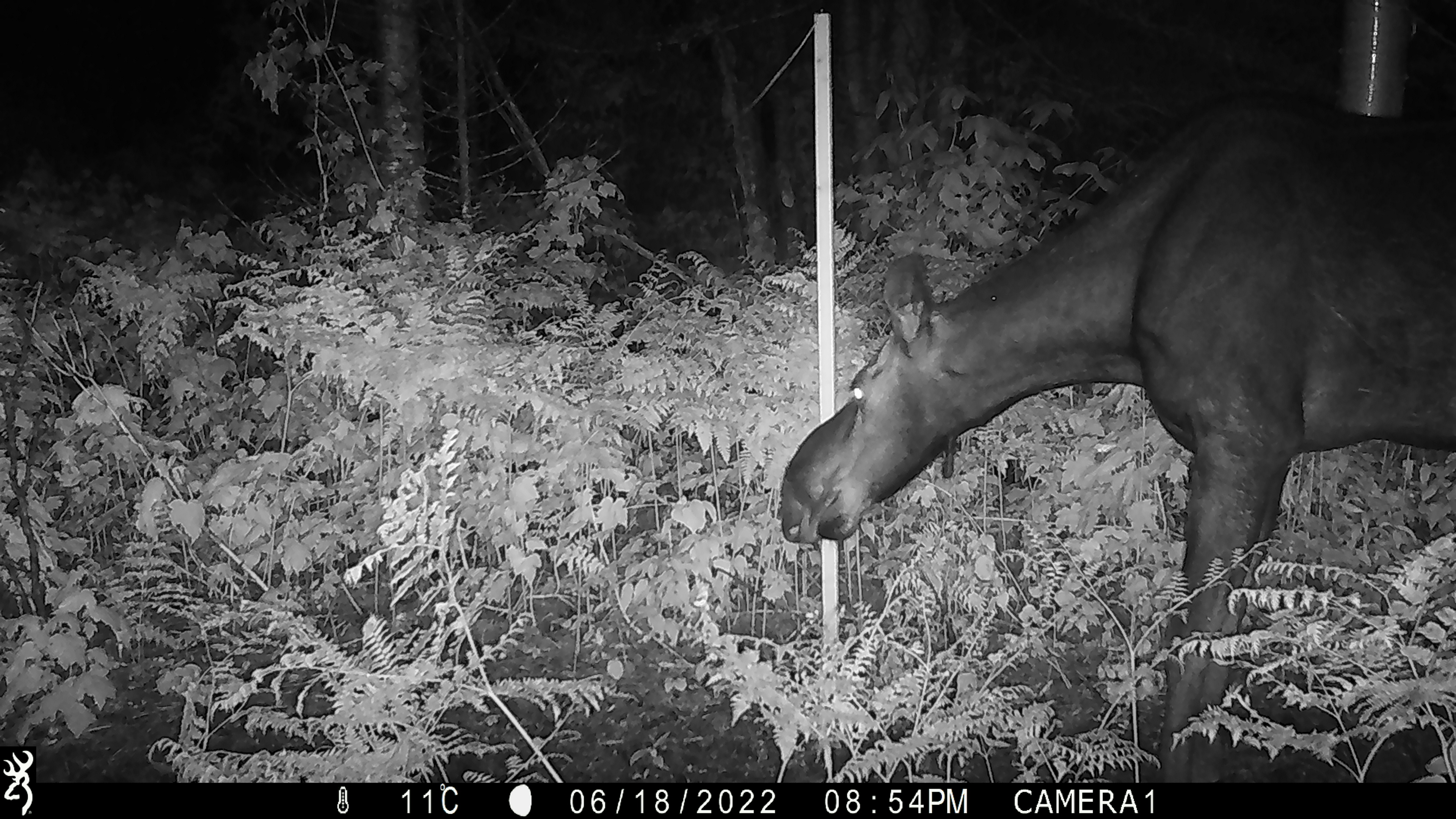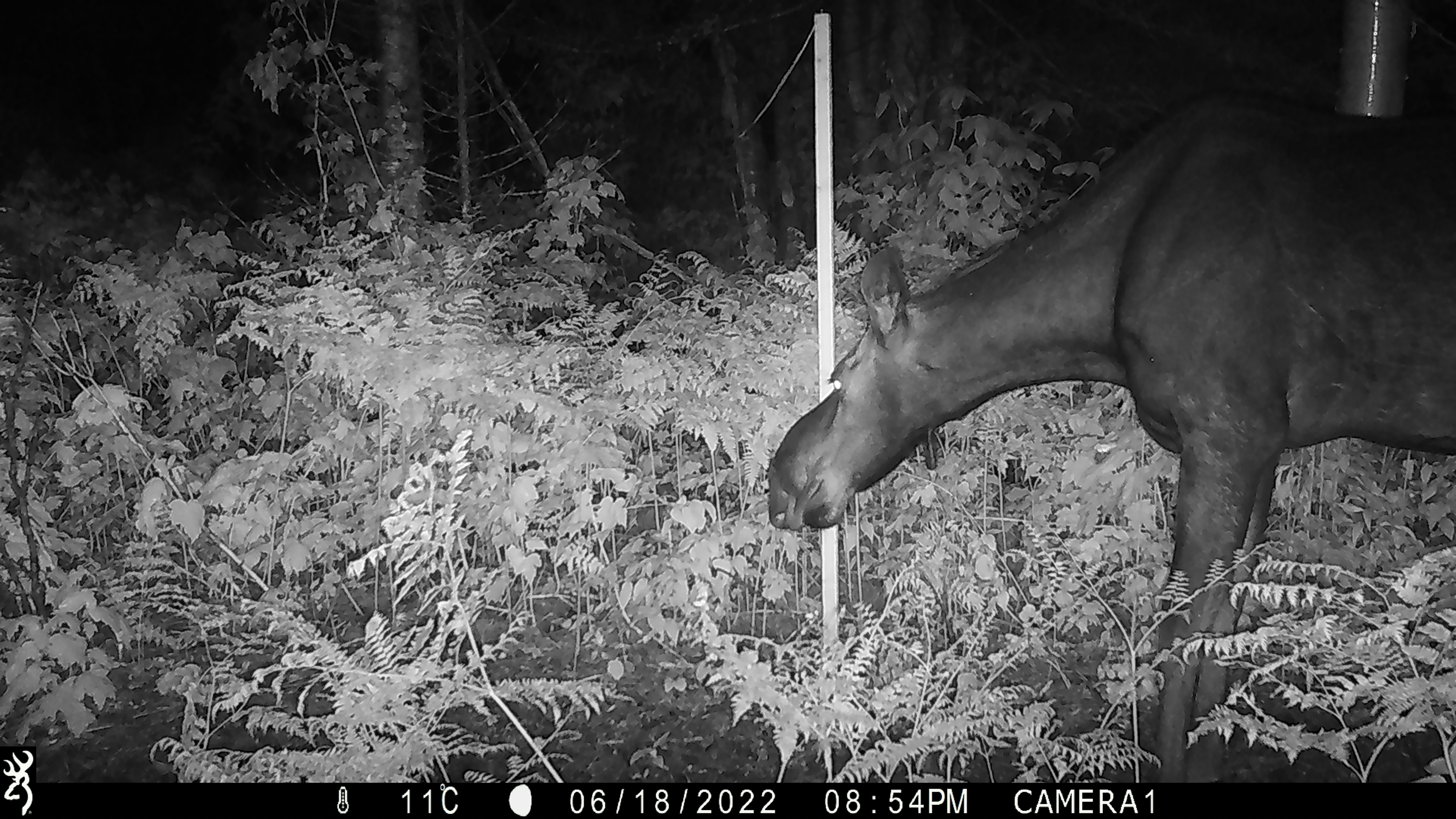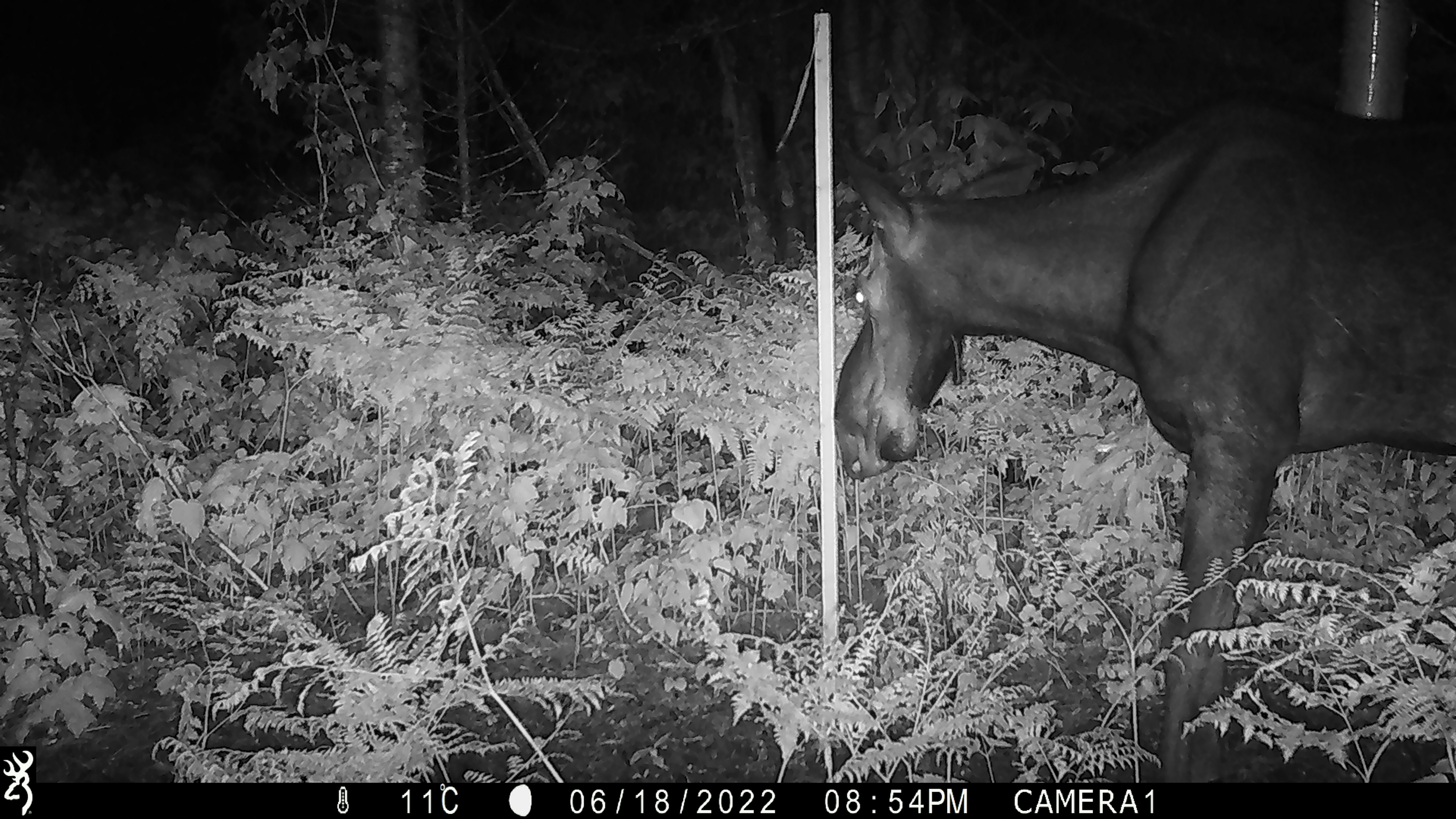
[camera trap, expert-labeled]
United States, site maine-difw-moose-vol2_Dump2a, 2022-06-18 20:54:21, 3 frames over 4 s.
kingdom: Animalia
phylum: Chordata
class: Mammalia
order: Artiodactyla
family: Cervidae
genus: Alces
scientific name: Alces alces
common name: moose